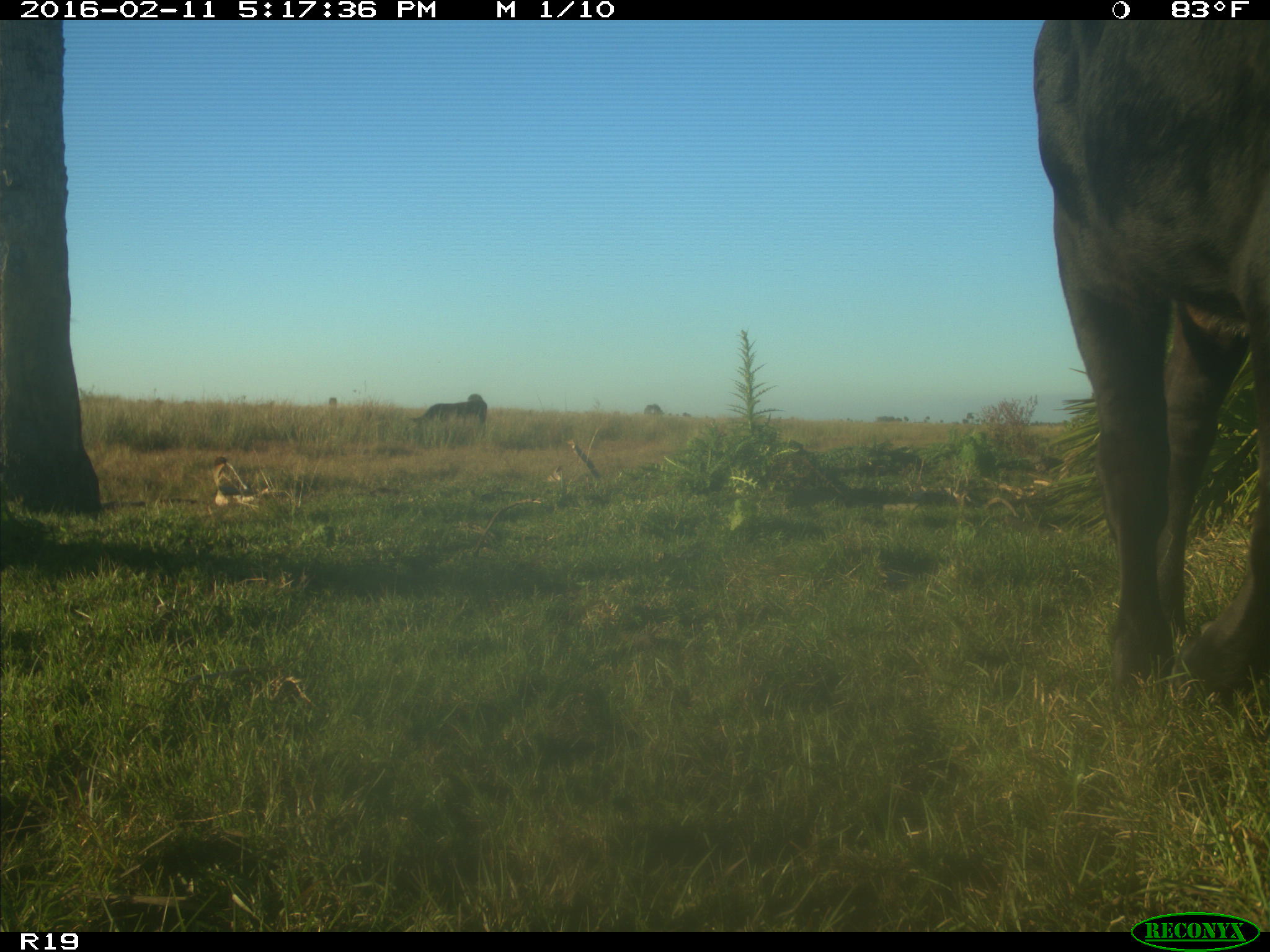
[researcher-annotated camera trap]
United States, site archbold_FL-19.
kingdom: Animalia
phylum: Chordata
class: Mammalia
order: Artiodactyla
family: Bovidae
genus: Bos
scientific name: Bos taurus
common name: domestic cow